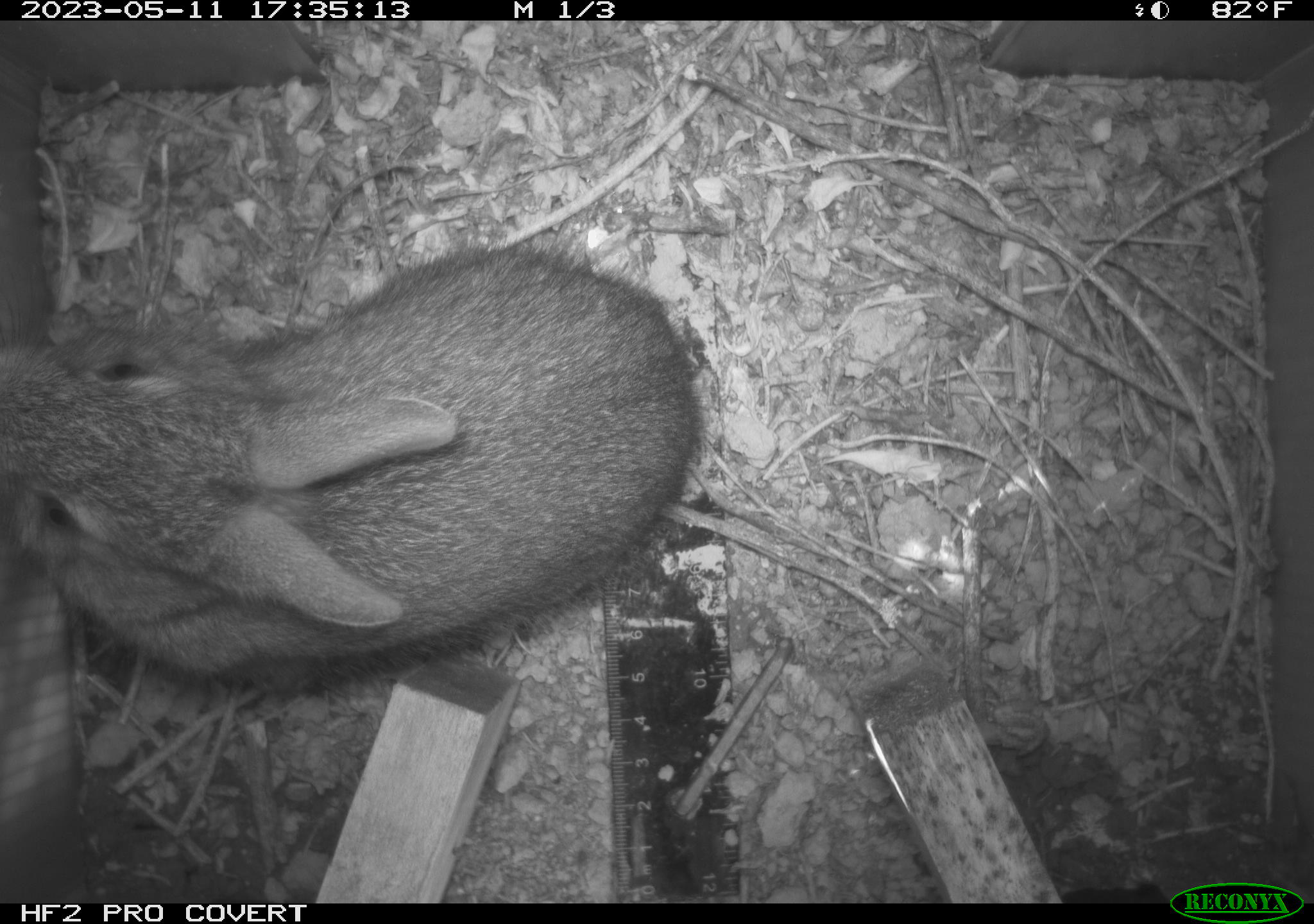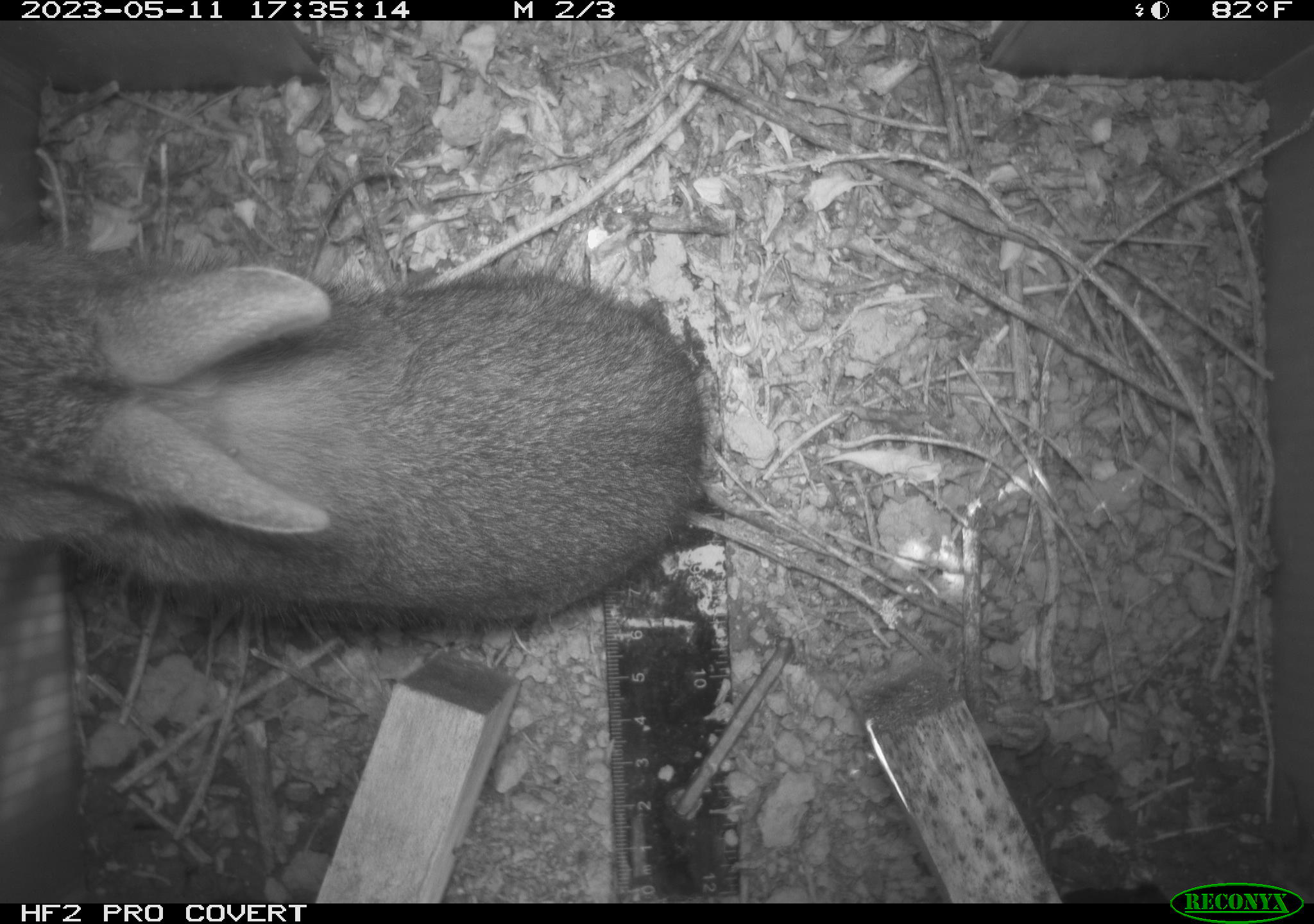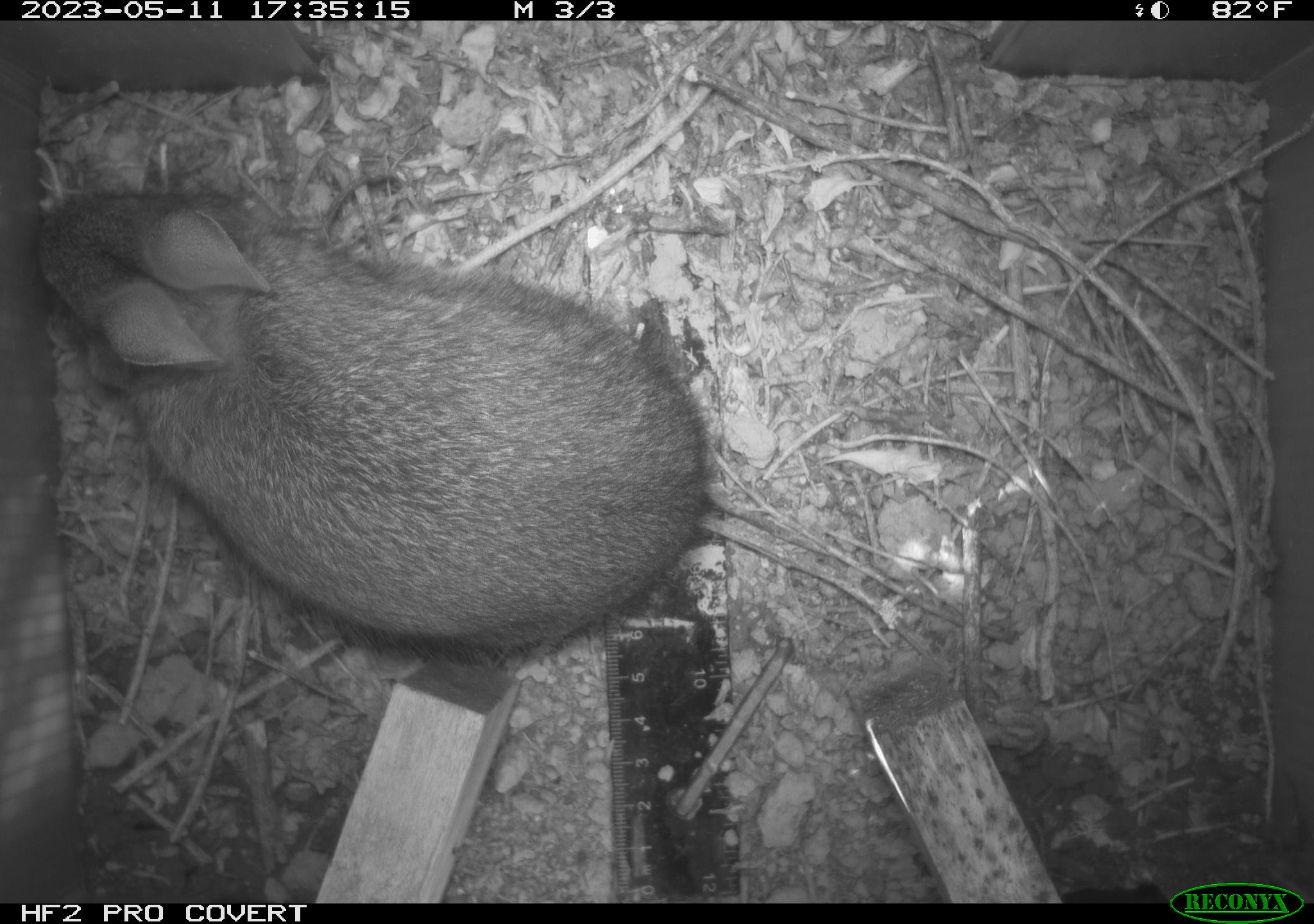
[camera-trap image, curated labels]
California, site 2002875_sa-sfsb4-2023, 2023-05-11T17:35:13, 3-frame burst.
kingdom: Animalia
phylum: Chordata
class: Mammalia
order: Lagomorpha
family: Leporidae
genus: Sylvilagus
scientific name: Sylvilagus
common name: cottontail rabbits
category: sylvilagus species